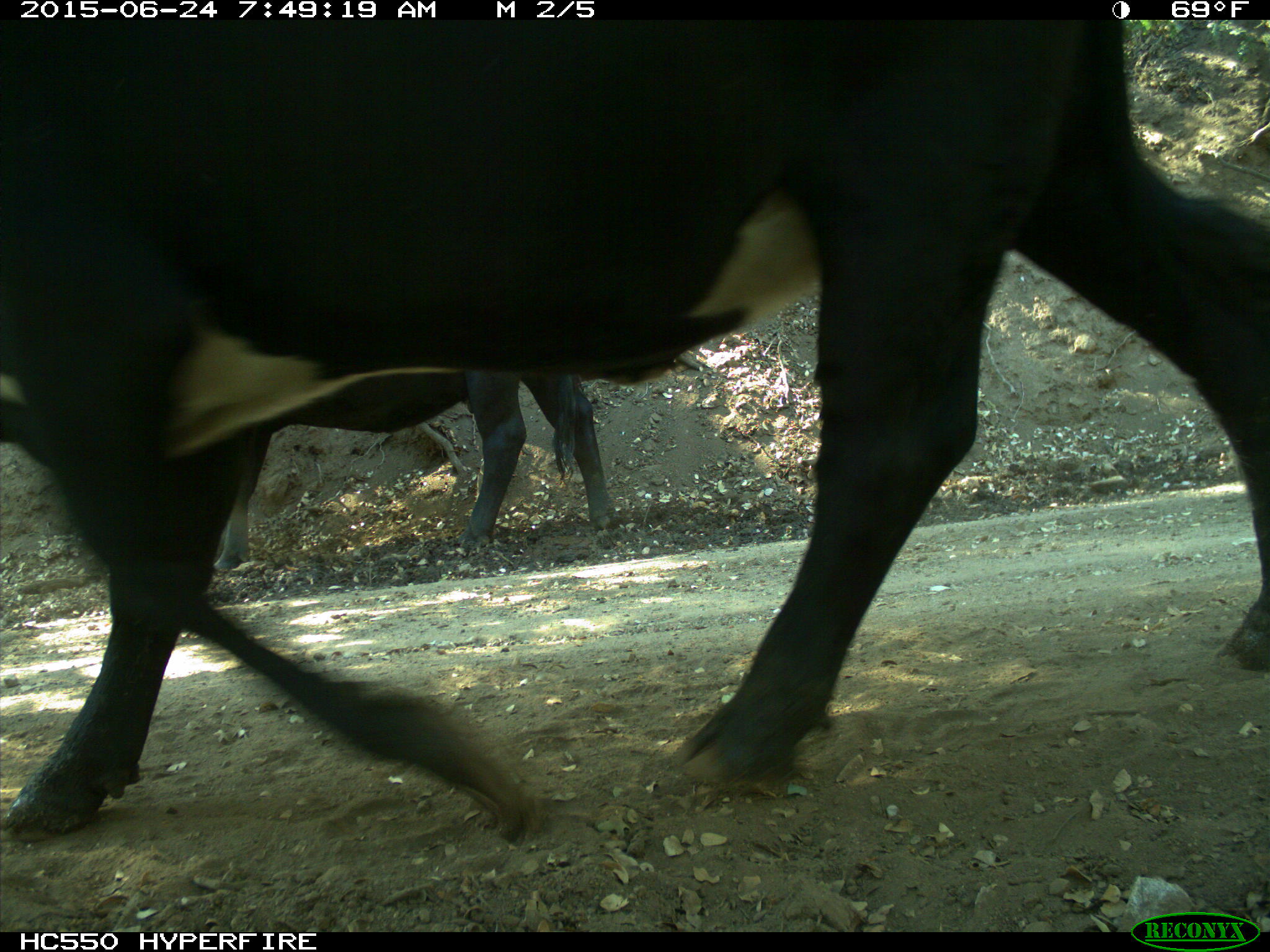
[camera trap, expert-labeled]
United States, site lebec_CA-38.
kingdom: Animalia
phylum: Chordata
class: Mammalia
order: Artiodactyla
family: Bovidae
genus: Bos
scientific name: Bos taurus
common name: domestic cow